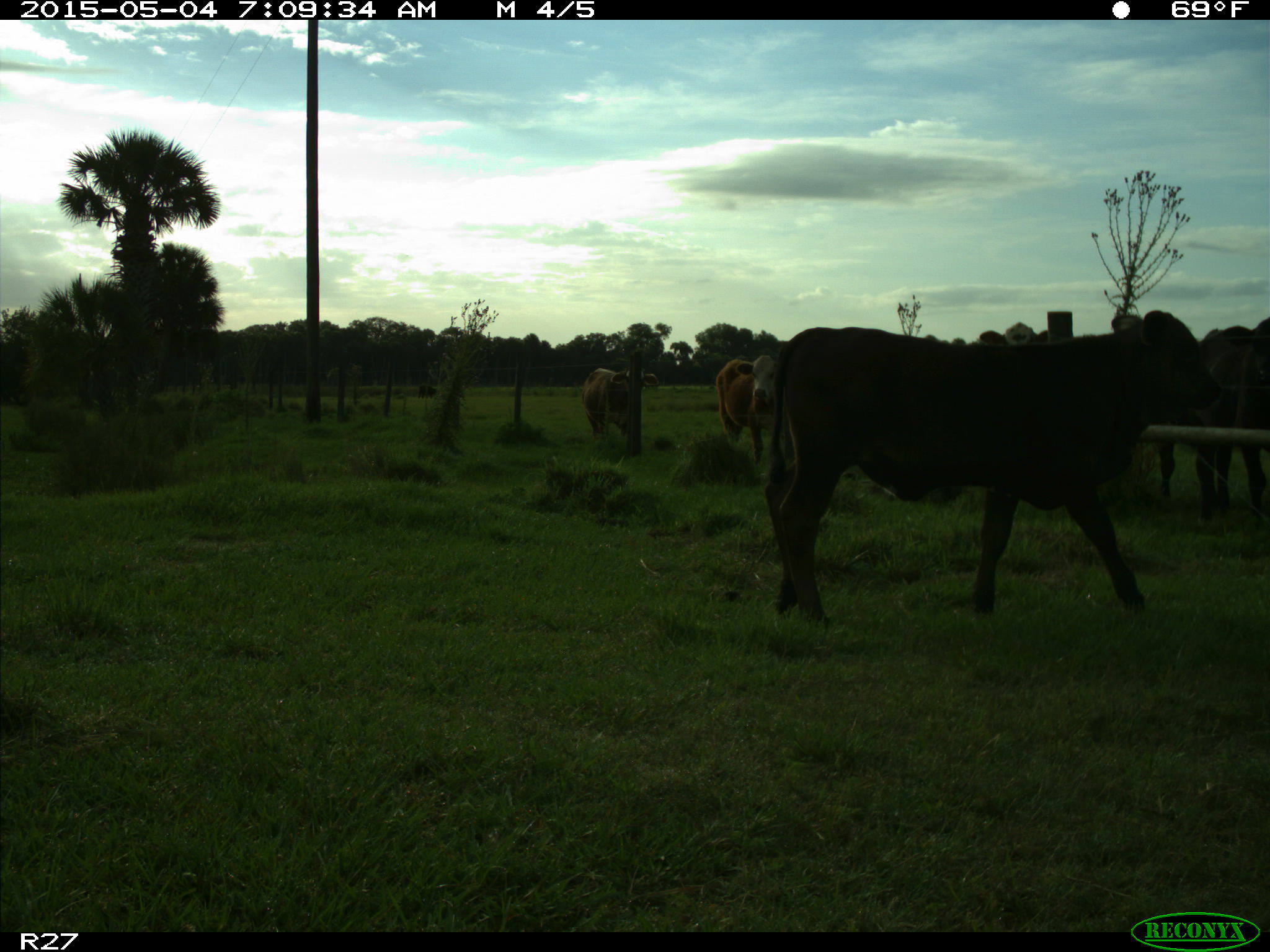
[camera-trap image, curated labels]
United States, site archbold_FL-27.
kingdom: Animalia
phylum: Chordata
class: Mammalia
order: Artiodactyla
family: Bovidae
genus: Bos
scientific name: Bos taurus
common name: domestic cow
Bos taurus (domestic cow).